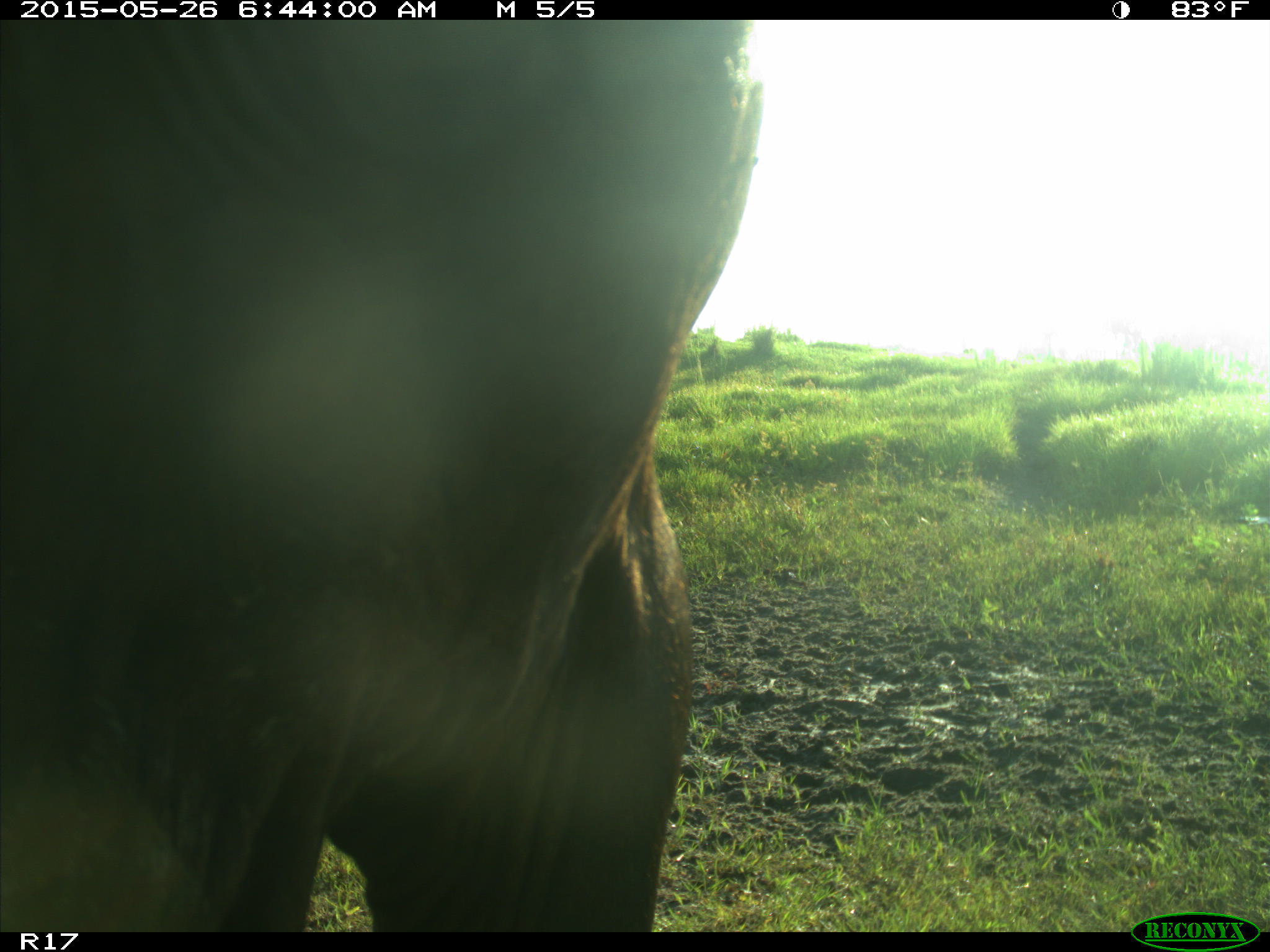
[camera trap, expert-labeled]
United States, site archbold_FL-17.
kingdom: Animalia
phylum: Chordata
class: Mammalia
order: Artiodactyla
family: Bovidae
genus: Bos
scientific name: Bos taurus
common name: domestic cow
Bos taurus (domestic cow).